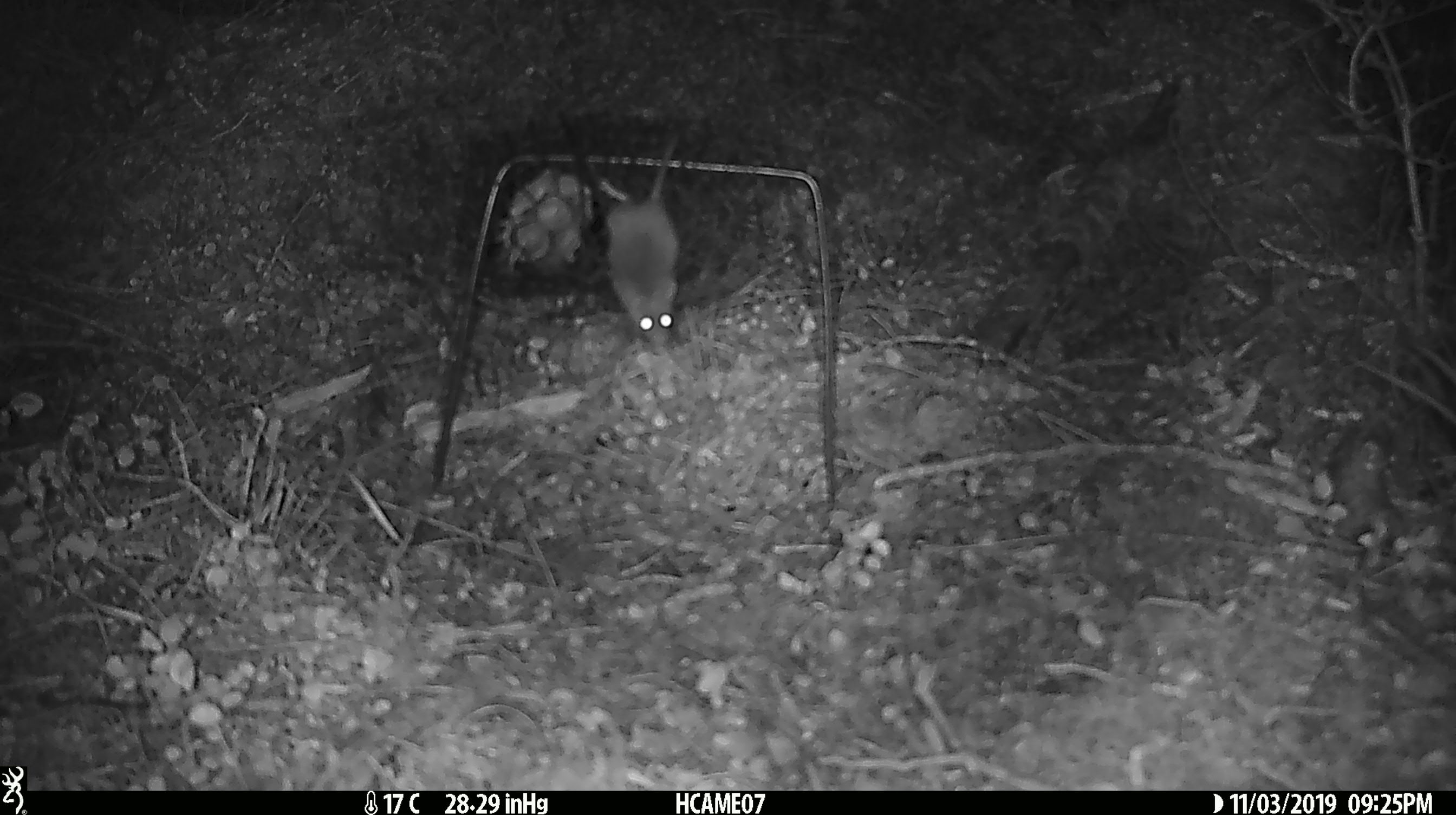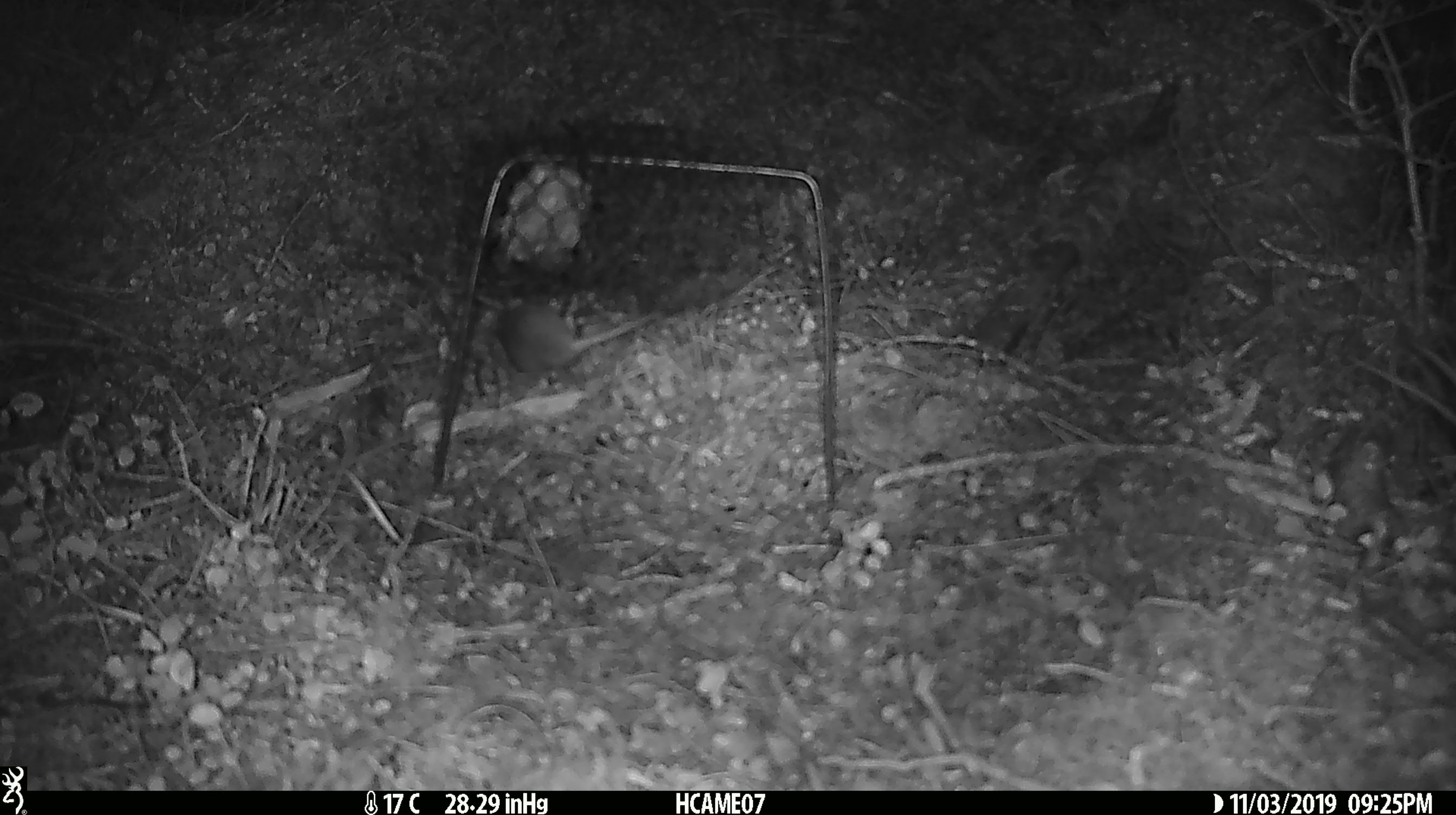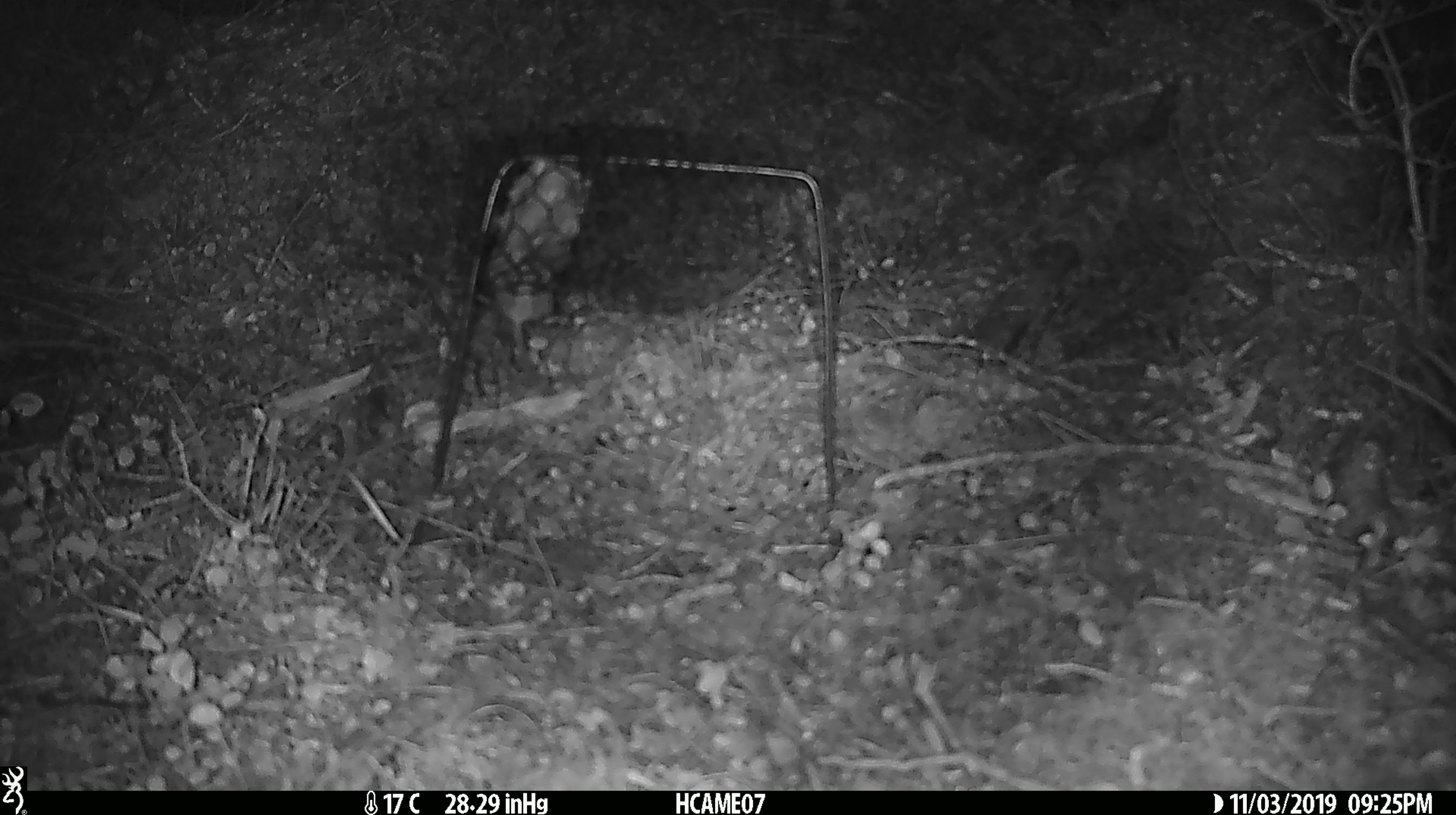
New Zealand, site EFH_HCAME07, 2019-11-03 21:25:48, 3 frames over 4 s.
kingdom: Animalia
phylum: Chordata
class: Mammalia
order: Rodentia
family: Muridae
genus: Mus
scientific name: Mus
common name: mouse